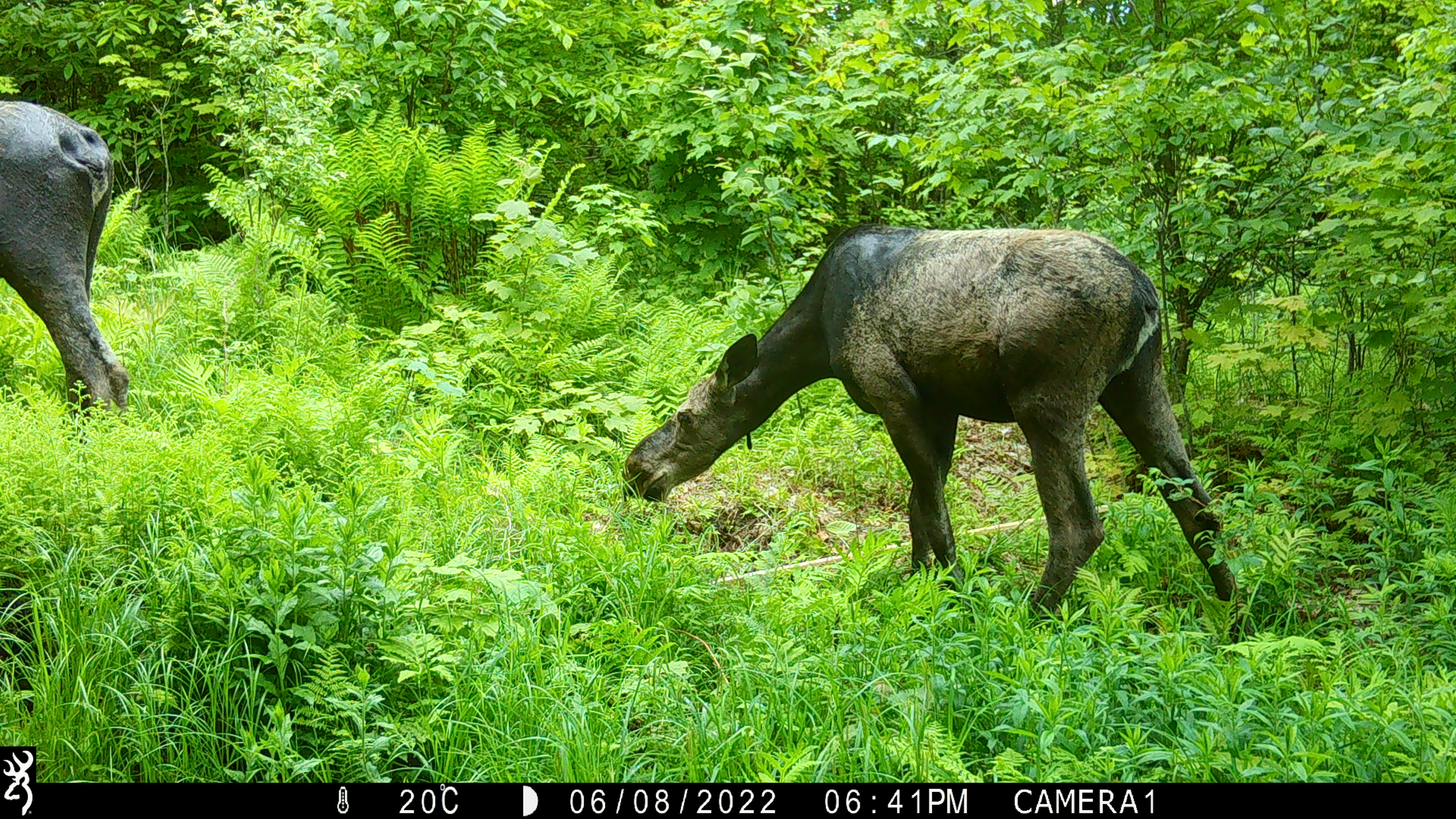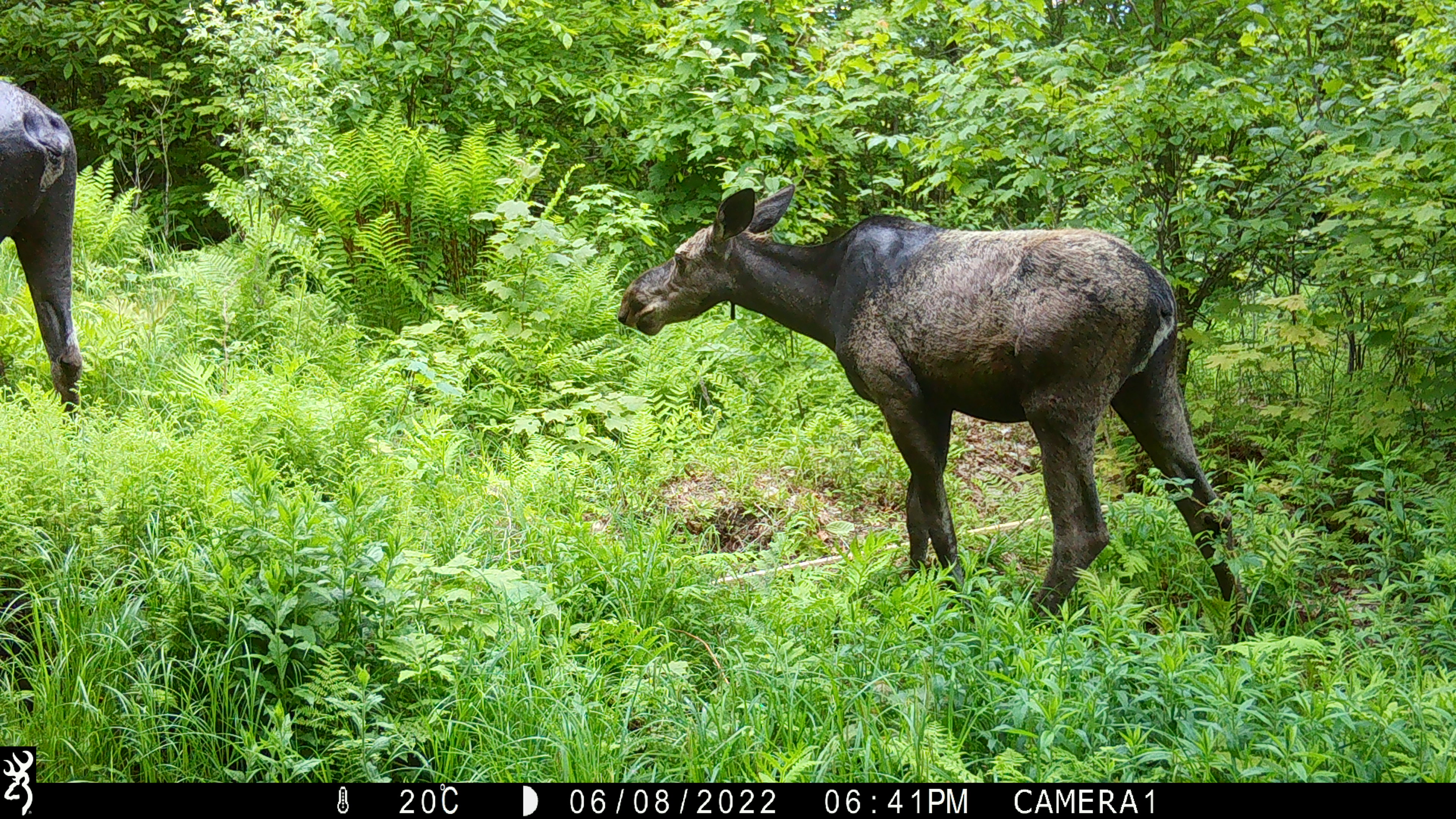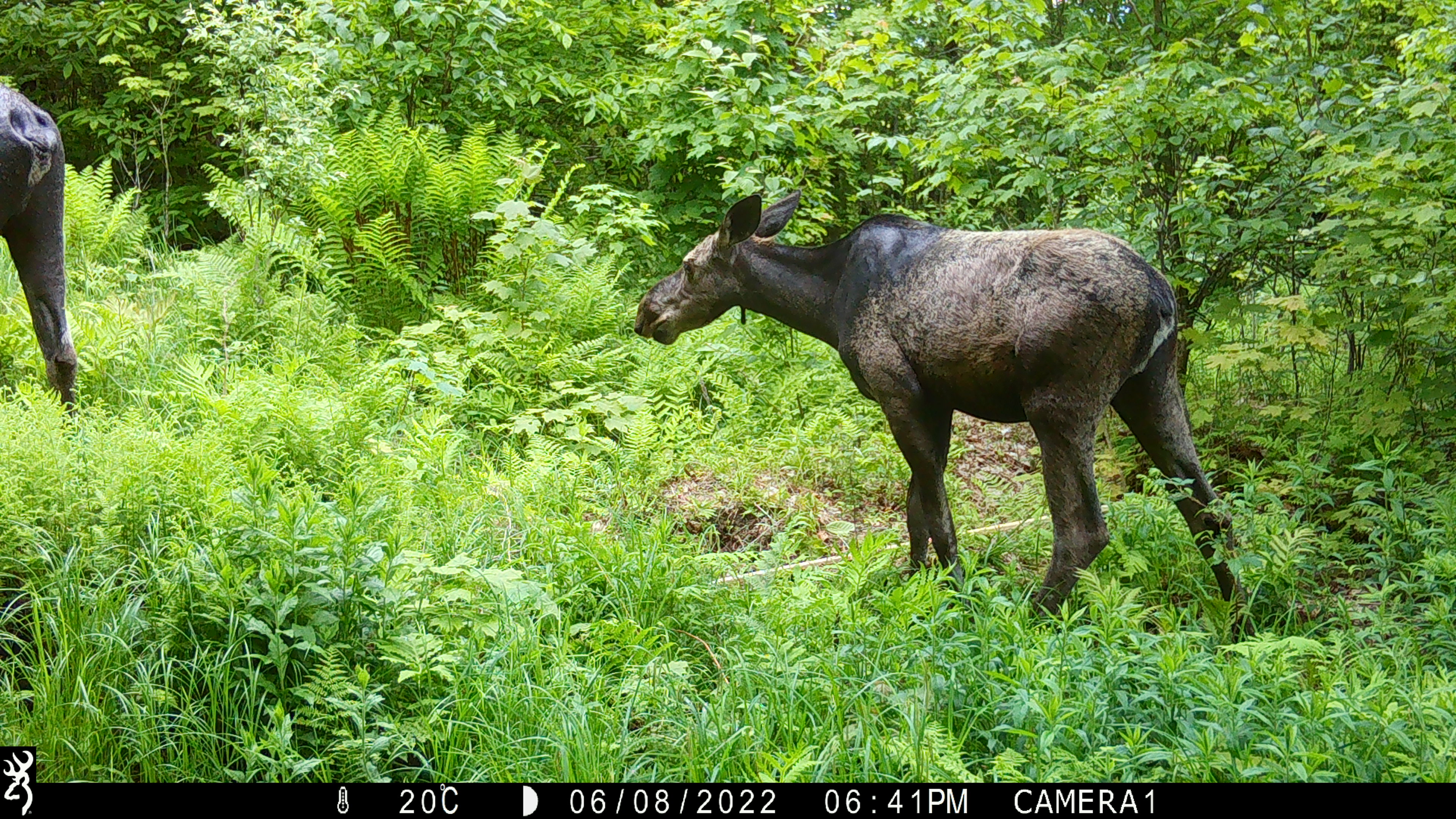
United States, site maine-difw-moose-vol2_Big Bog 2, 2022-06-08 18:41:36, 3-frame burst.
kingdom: Animalia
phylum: Chordata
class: Mammalia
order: Artiodactyla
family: Cervidae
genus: Alces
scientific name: Alces alces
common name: moose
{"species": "moose (Alces alces)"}